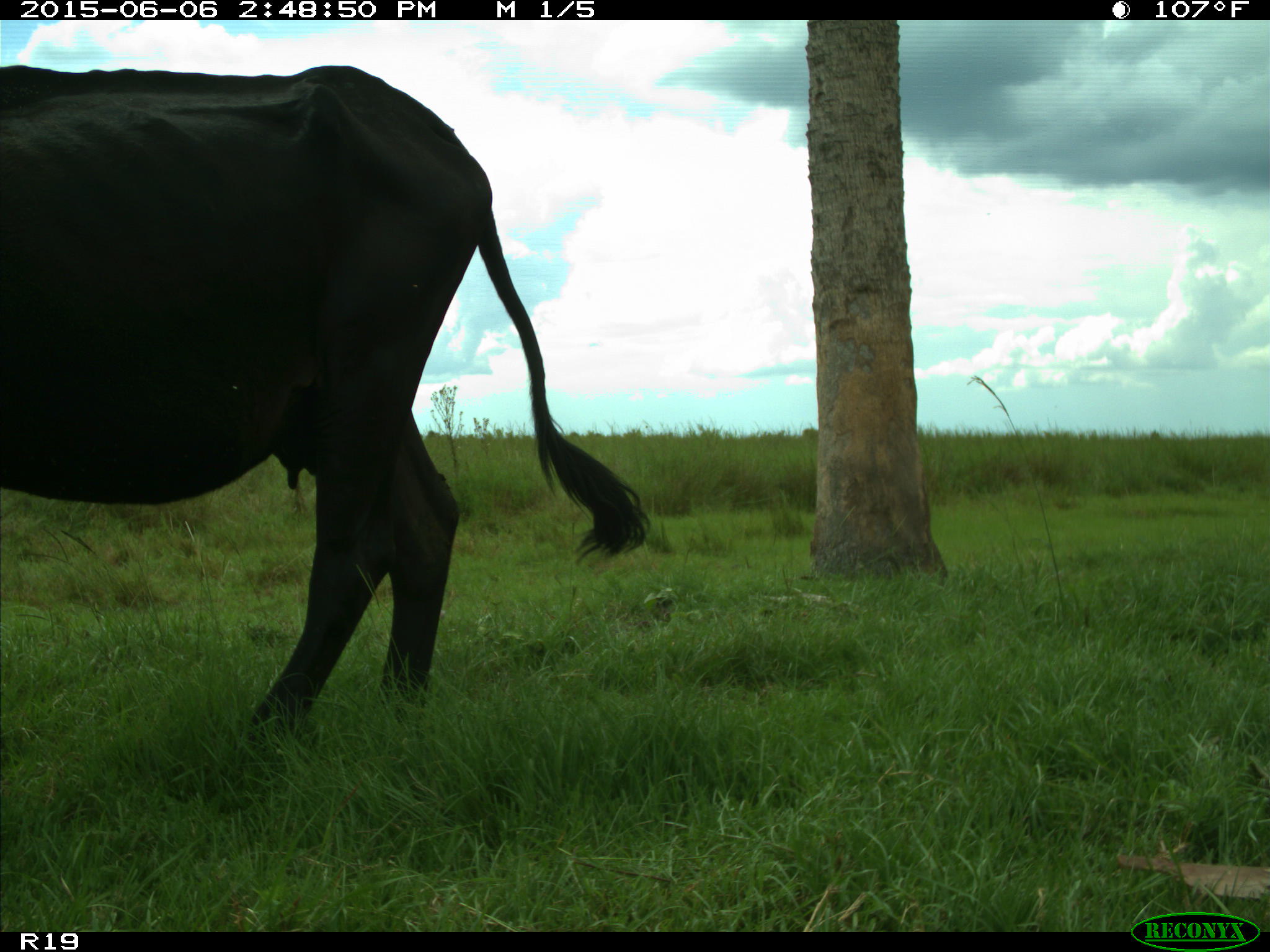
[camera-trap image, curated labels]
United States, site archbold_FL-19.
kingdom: Animalia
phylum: Chordata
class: Mammalia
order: Artiodactyla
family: Bovidae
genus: Bos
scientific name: Bos taurus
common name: domestic cow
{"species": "Bos taurus (domestic cow)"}